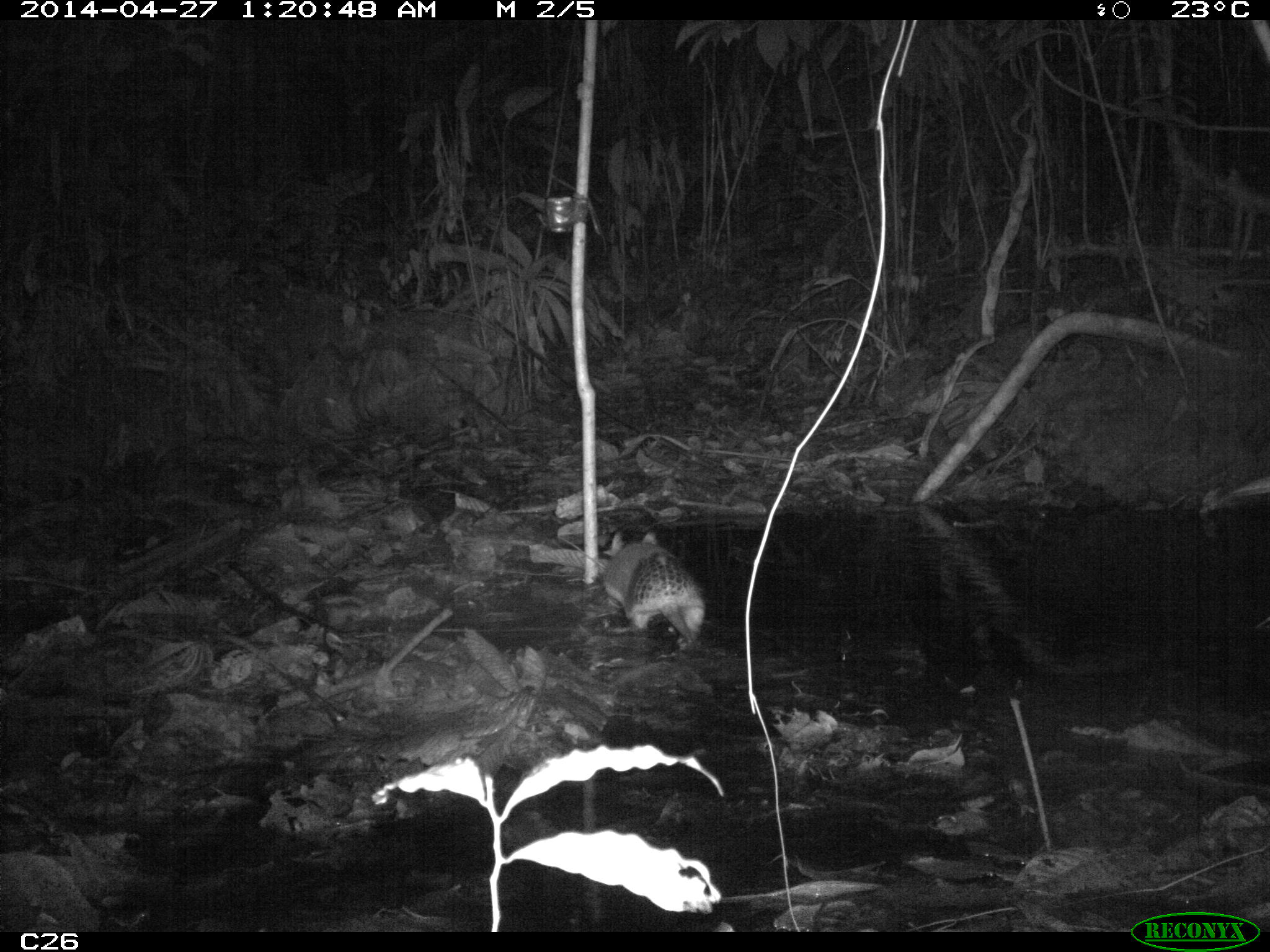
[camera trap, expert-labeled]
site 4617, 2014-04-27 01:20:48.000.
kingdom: Animalia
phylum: Chordata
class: Mammalia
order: Cingulata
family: Chlamyphoridae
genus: Cabassous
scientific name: Cabassous unicinctus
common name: southern naked-tailed armadillo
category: cabassous unicintus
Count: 1.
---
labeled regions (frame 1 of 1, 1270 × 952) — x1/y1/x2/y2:
cabassous unicintus: 599/529/710/648